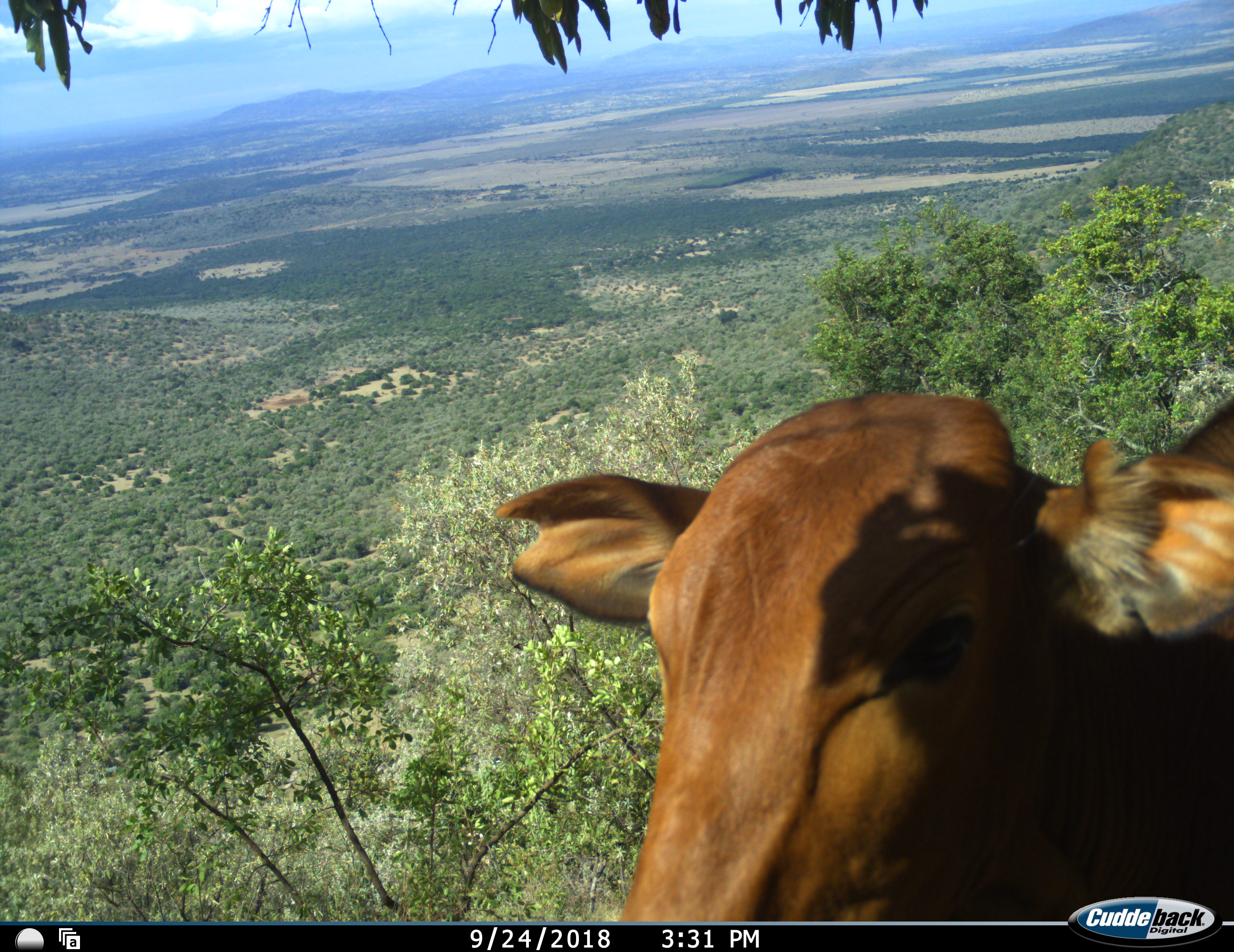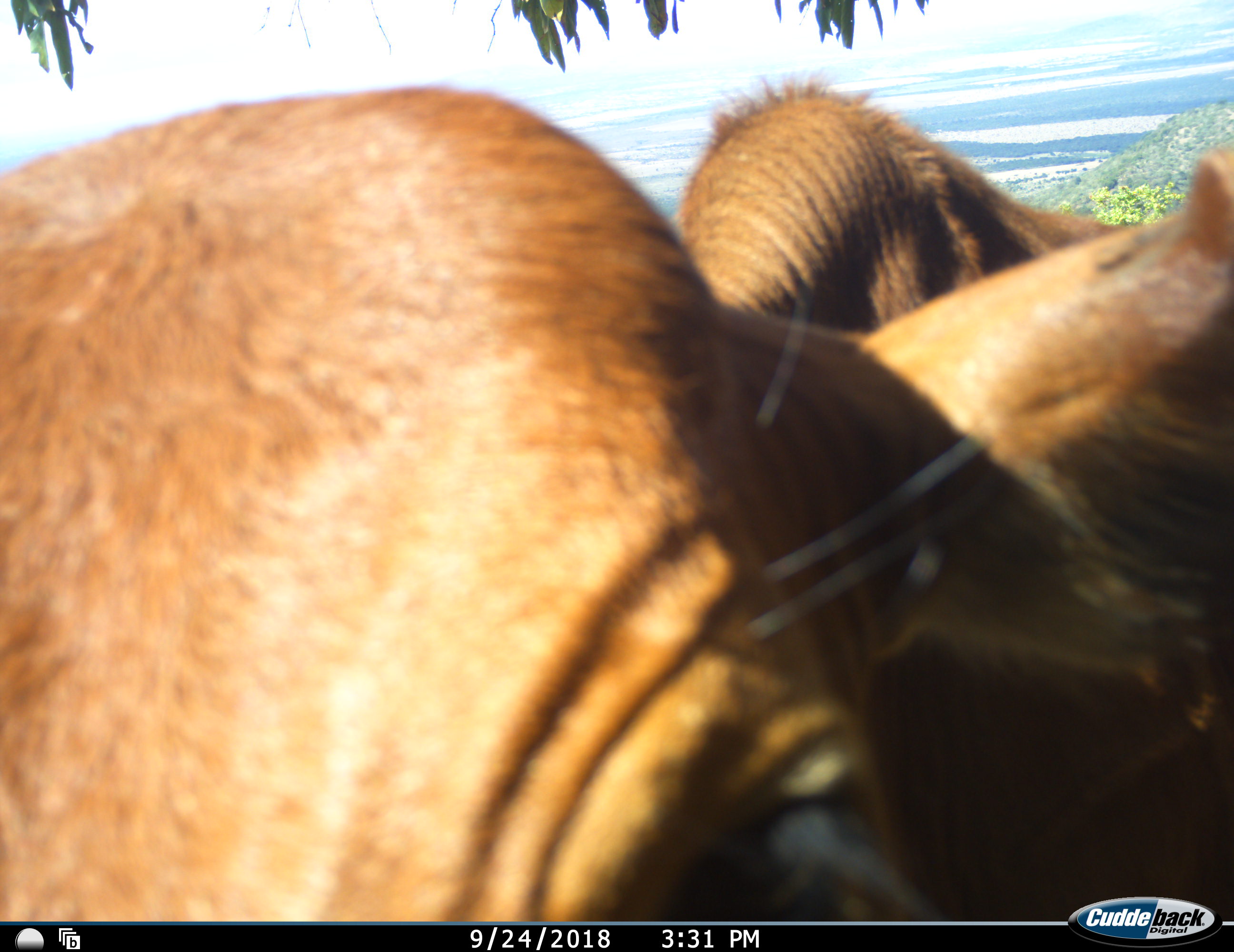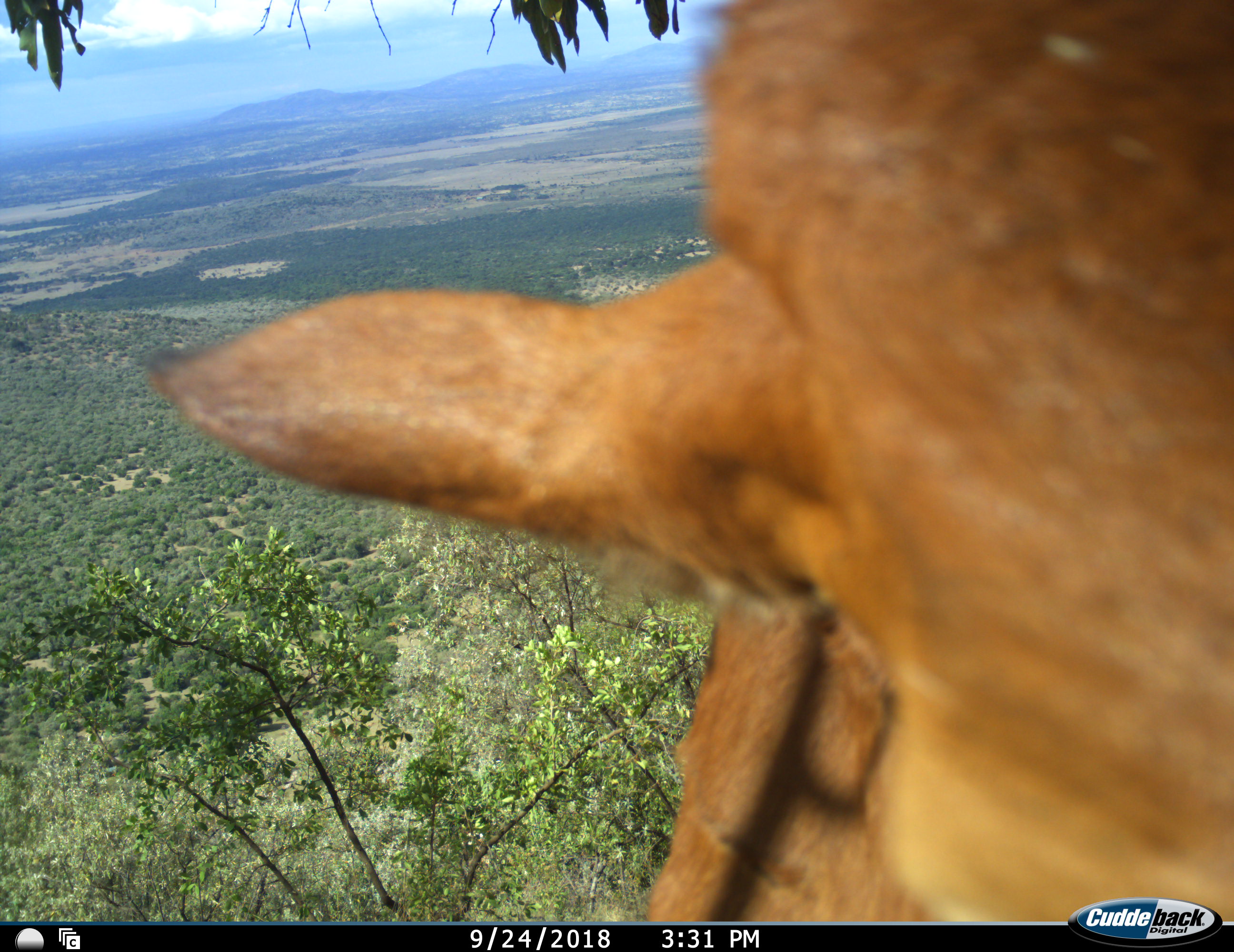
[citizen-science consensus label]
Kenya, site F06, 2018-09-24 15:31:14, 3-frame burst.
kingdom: Animalia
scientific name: Animalia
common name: animal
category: domesticanimal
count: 1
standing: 30%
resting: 0%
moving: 70%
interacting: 0%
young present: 0%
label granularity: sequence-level